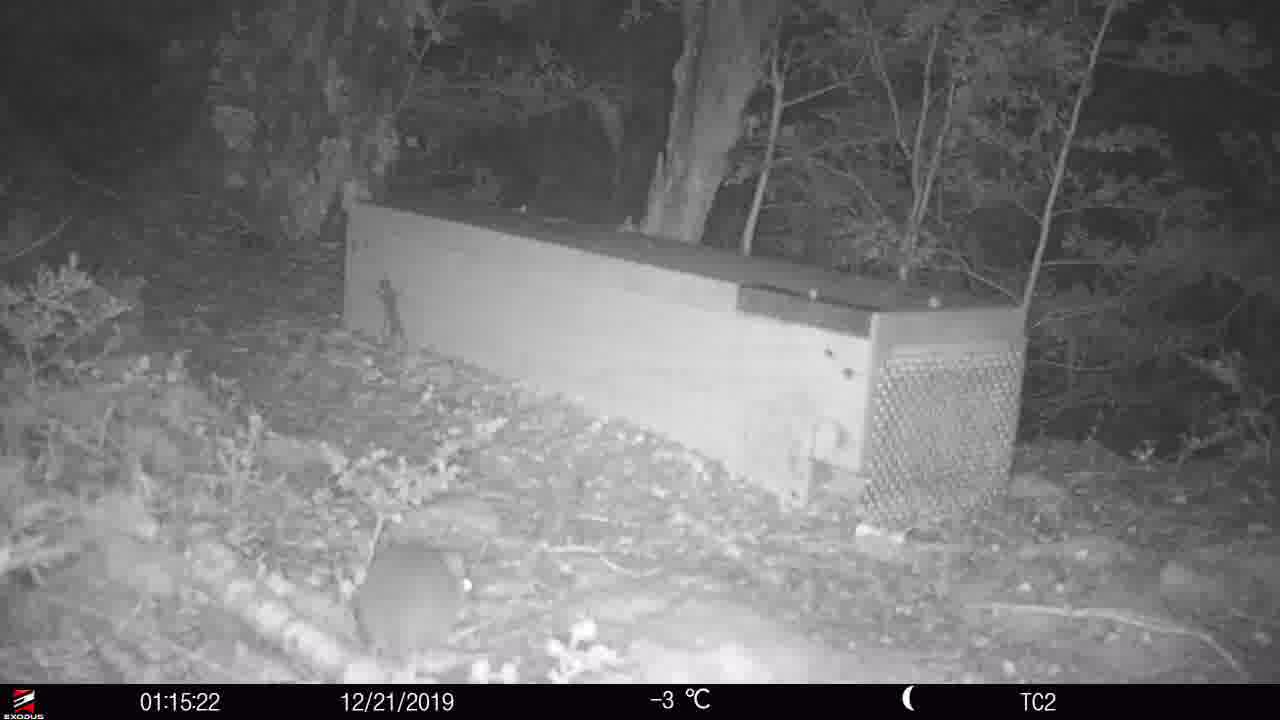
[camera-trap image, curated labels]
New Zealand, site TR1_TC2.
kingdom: Animalia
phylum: Chordata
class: Mammalia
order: Rodentia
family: Muridae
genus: Rattus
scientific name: Rattus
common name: rat